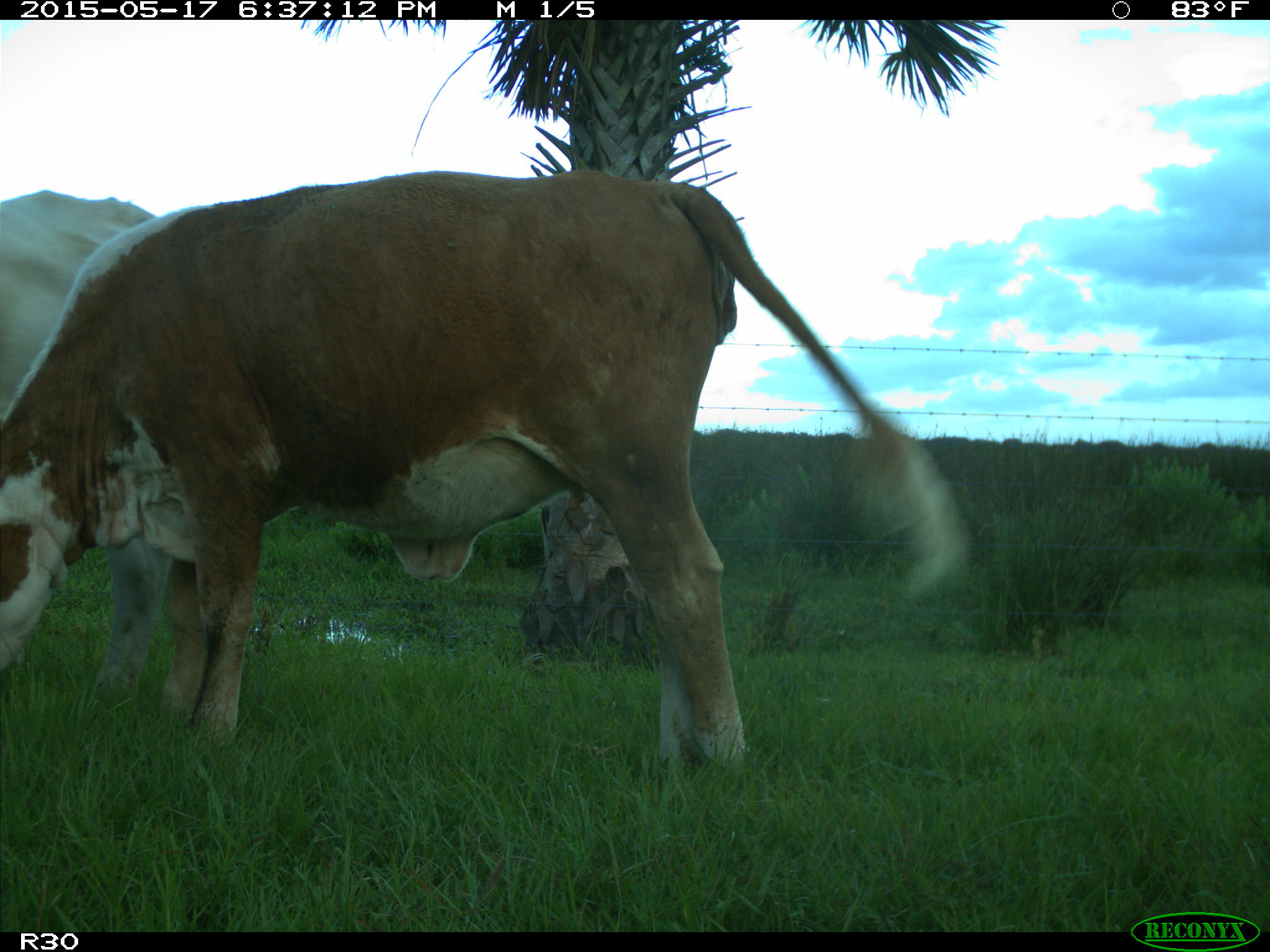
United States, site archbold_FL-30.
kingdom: Animalia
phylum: Chordata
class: Mammalia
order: Artiodactyla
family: Bovidae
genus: Bos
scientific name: Bos taurus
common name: domestic cow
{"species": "Bos taurus (domestic cow)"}